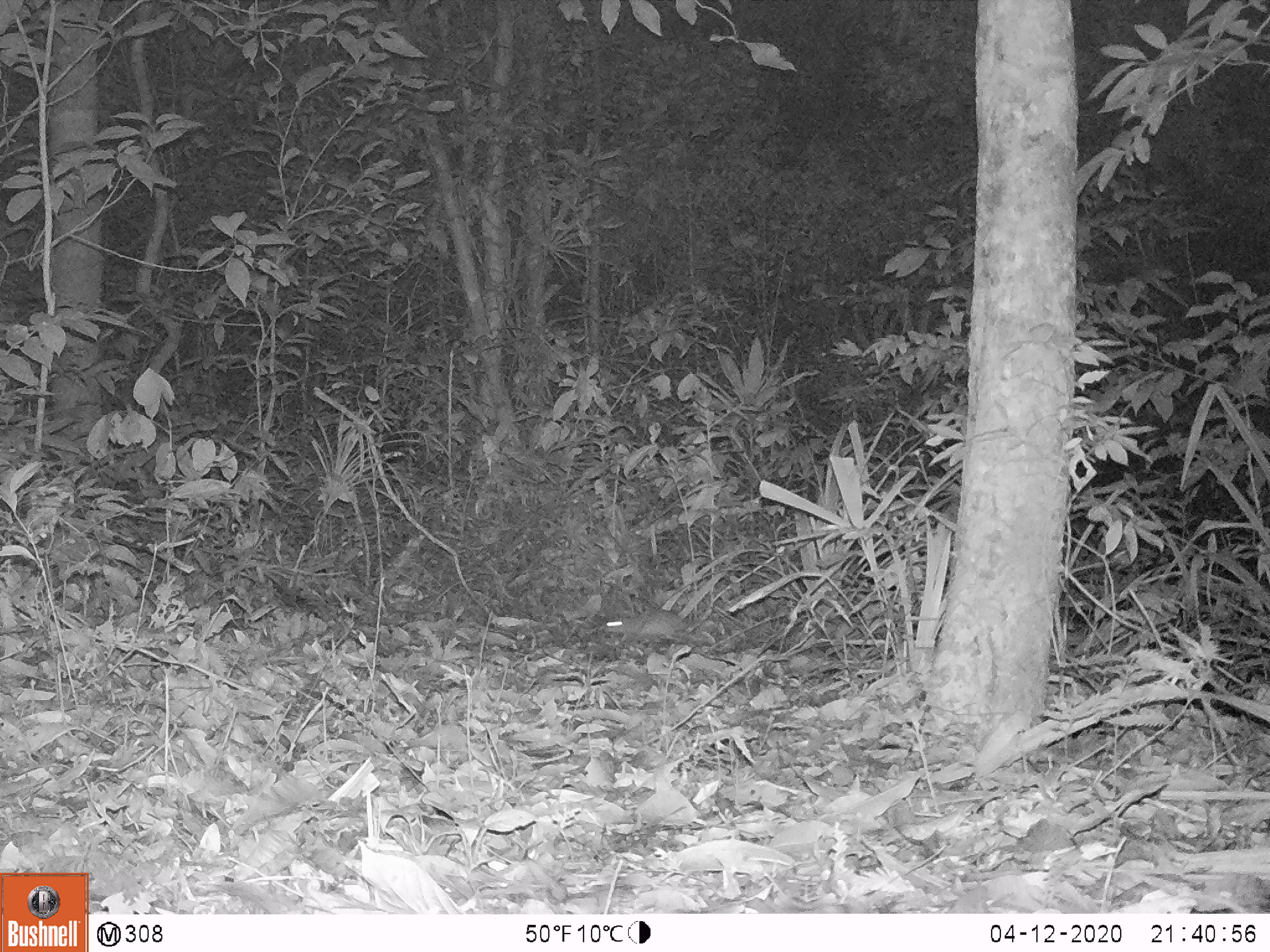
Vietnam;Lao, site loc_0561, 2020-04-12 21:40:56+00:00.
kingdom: Animalia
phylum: Chordata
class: Mammalia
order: Rodentia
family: Muridae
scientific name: Muridae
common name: old-world mice and rats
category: unidentified murid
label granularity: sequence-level